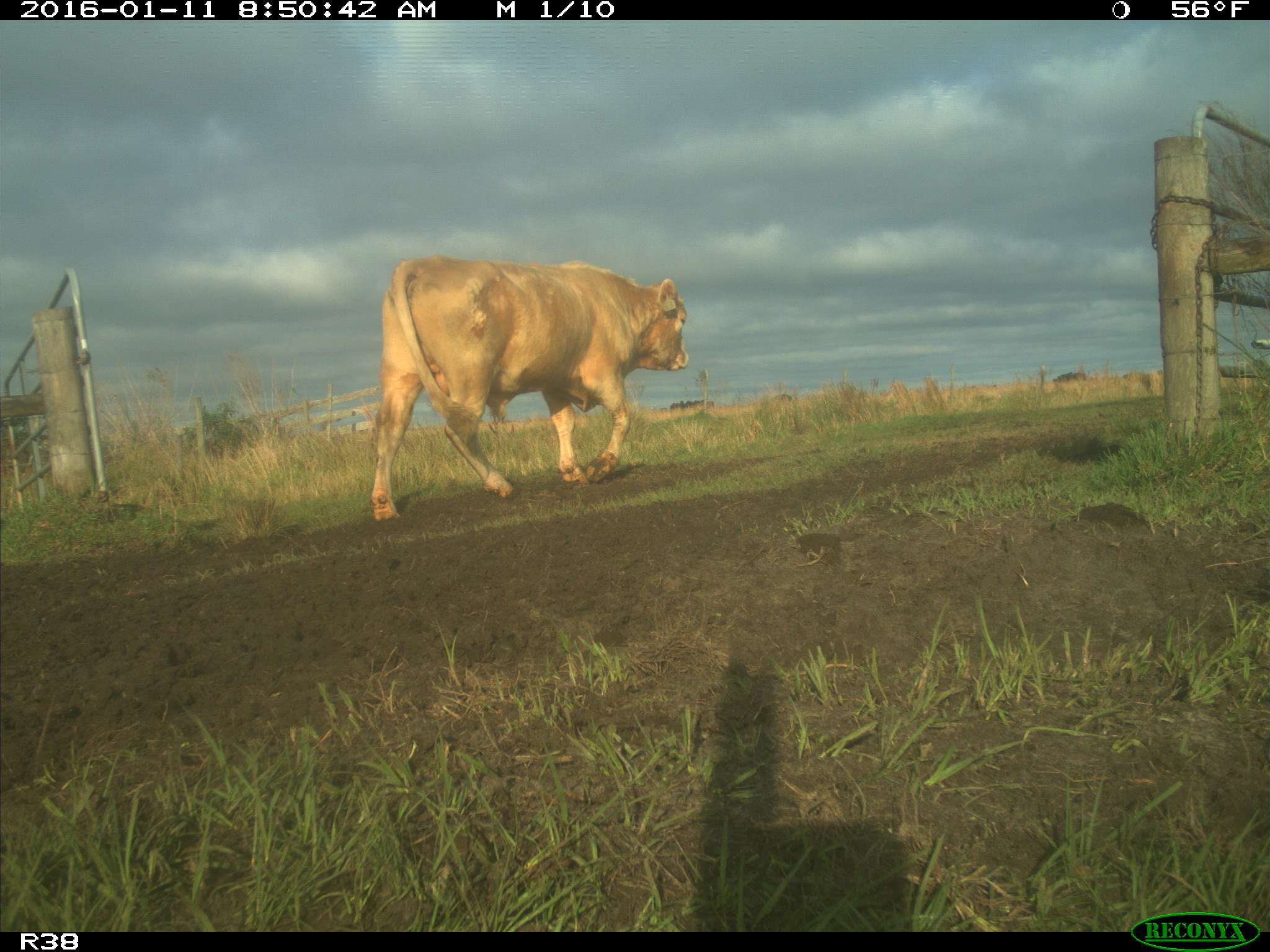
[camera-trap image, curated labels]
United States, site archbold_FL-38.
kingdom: Animalia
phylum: Chordata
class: Mammalia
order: Artiodactyla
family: Bovidae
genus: Bos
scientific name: Bos taurus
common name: domestic cow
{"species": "Bos taurus (domestic cow)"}